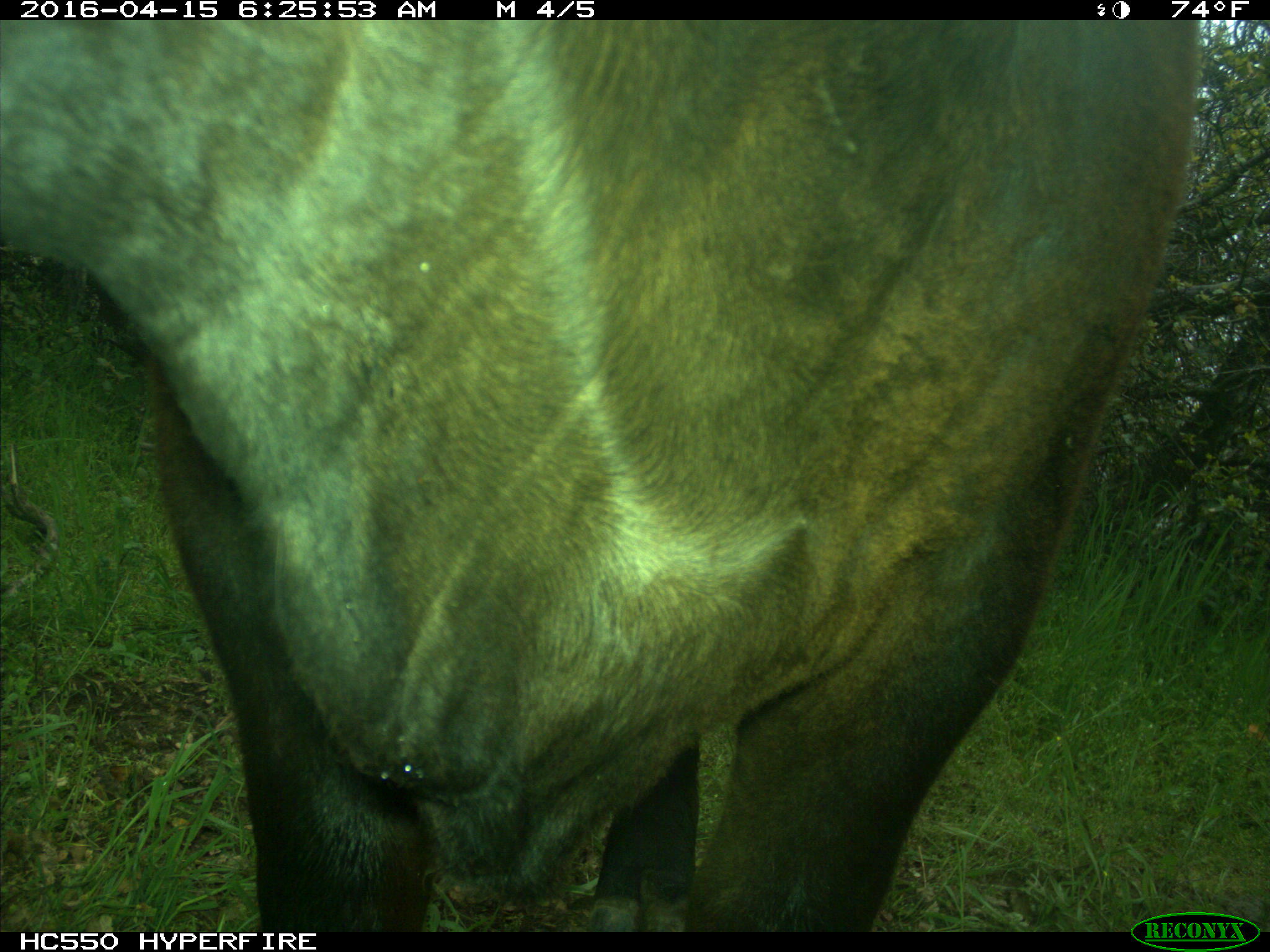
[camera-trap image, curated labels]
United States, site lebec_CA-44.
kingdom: Animalia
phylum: Chordata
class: Mammalia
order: Artiodactyla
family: Bovidae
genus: Bos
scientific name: Bos taurus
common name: domestic cow